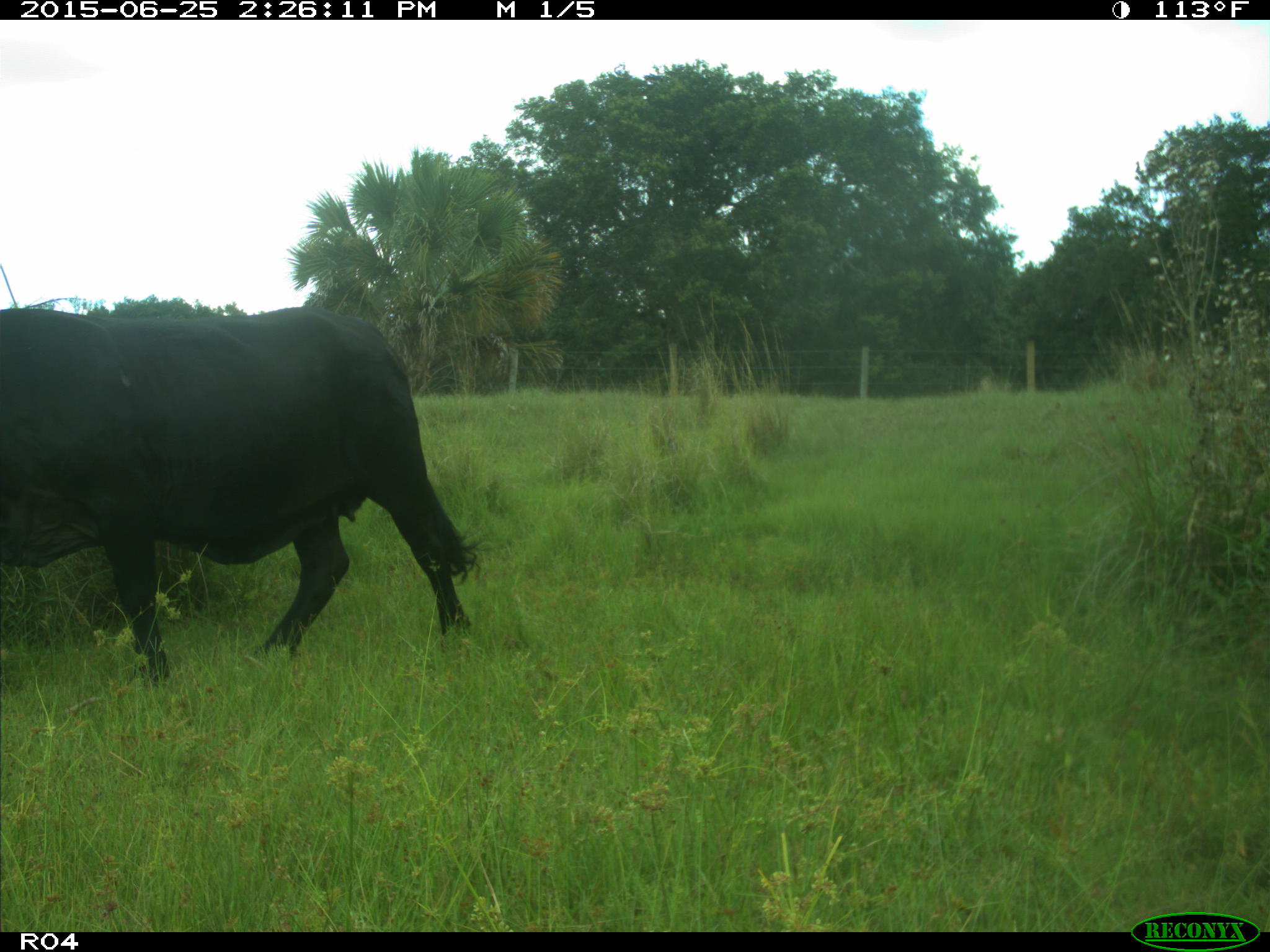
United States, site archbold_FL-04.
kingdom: Animalia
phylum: Chordata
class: Mammalia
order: Artiodactyla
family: Bovidae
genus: Bos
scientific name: Bos taurus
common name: domestic cow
Bos taurus (domestic cow).